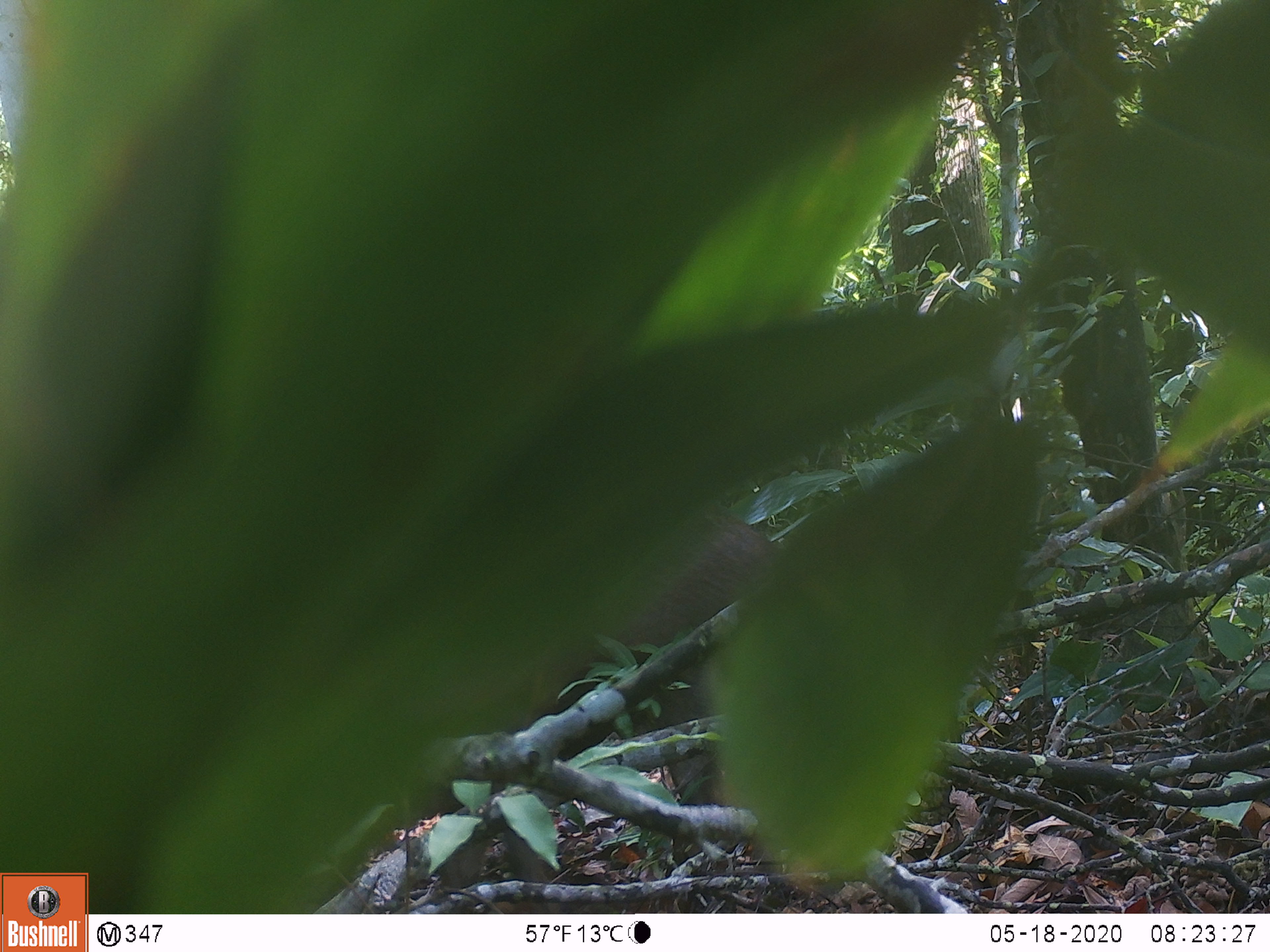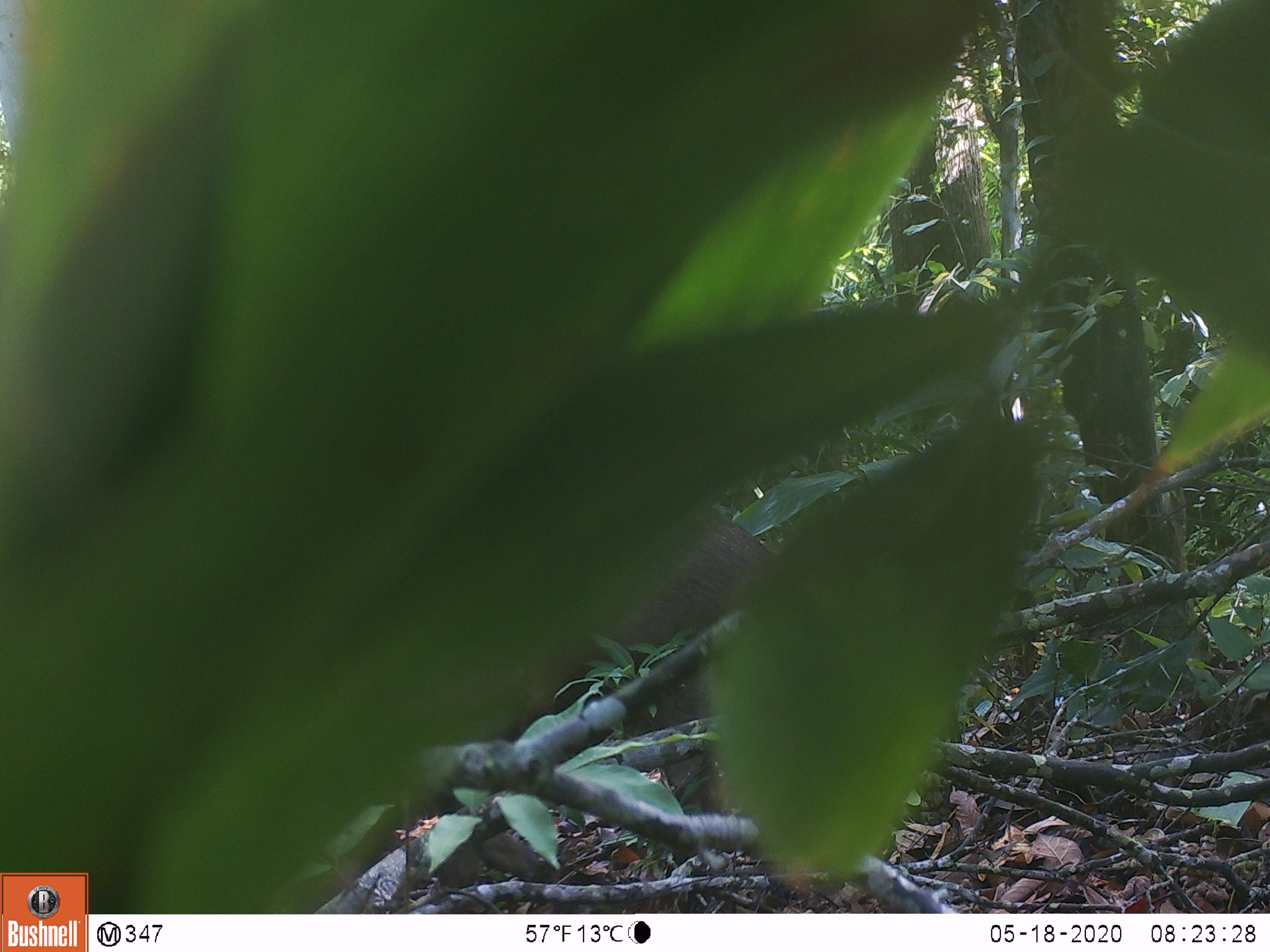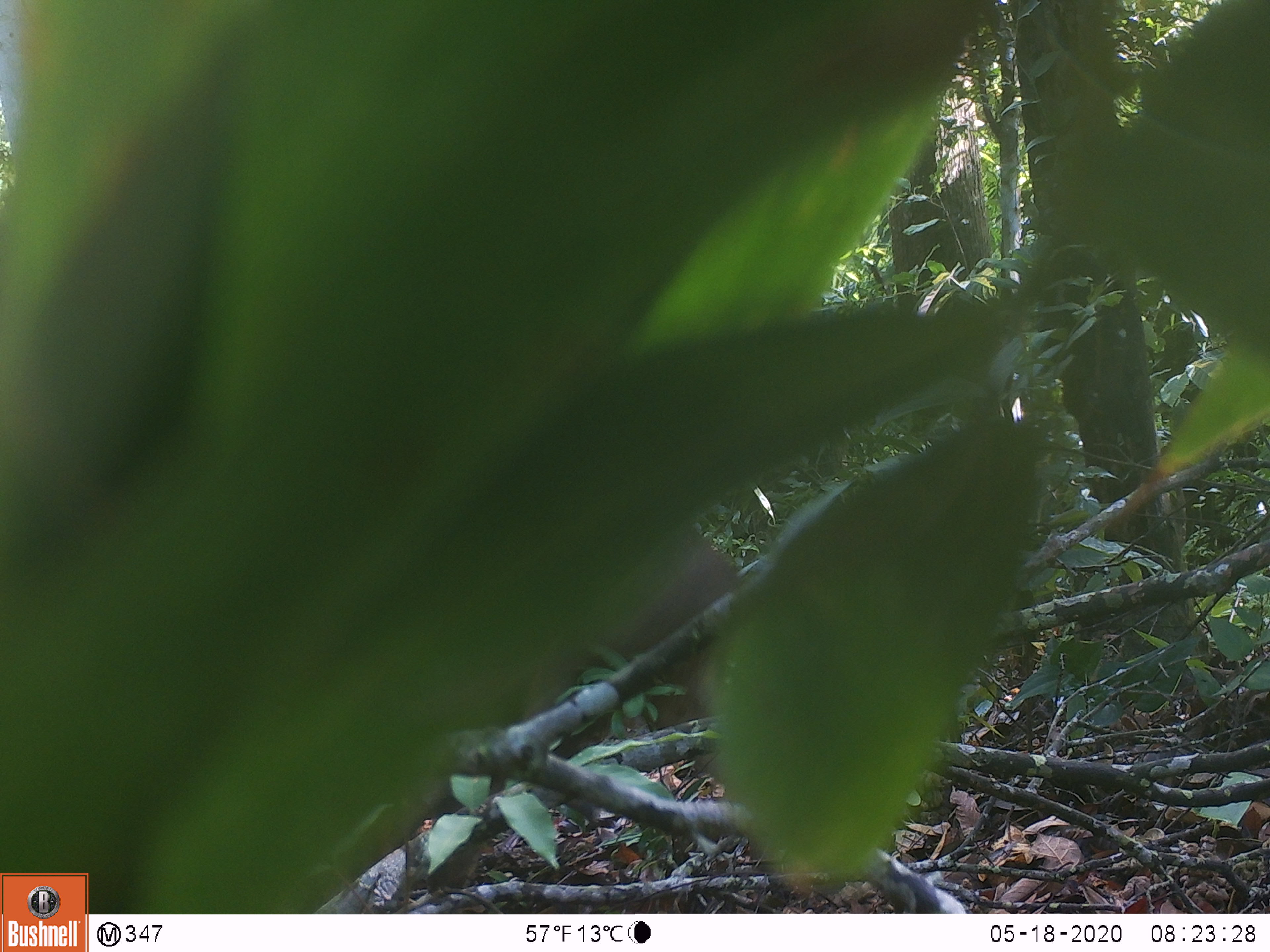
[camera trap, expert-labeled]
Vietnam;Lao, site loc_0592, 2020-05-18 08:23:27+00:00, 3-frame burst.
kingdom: Animalia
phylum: Chordata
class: Mammalia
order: Artiodactyla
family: Suidae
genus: Sus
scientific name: Sus scrofa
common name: eurasian wild pig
Eurasian wild pig (Sus scrofa). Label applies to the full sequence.